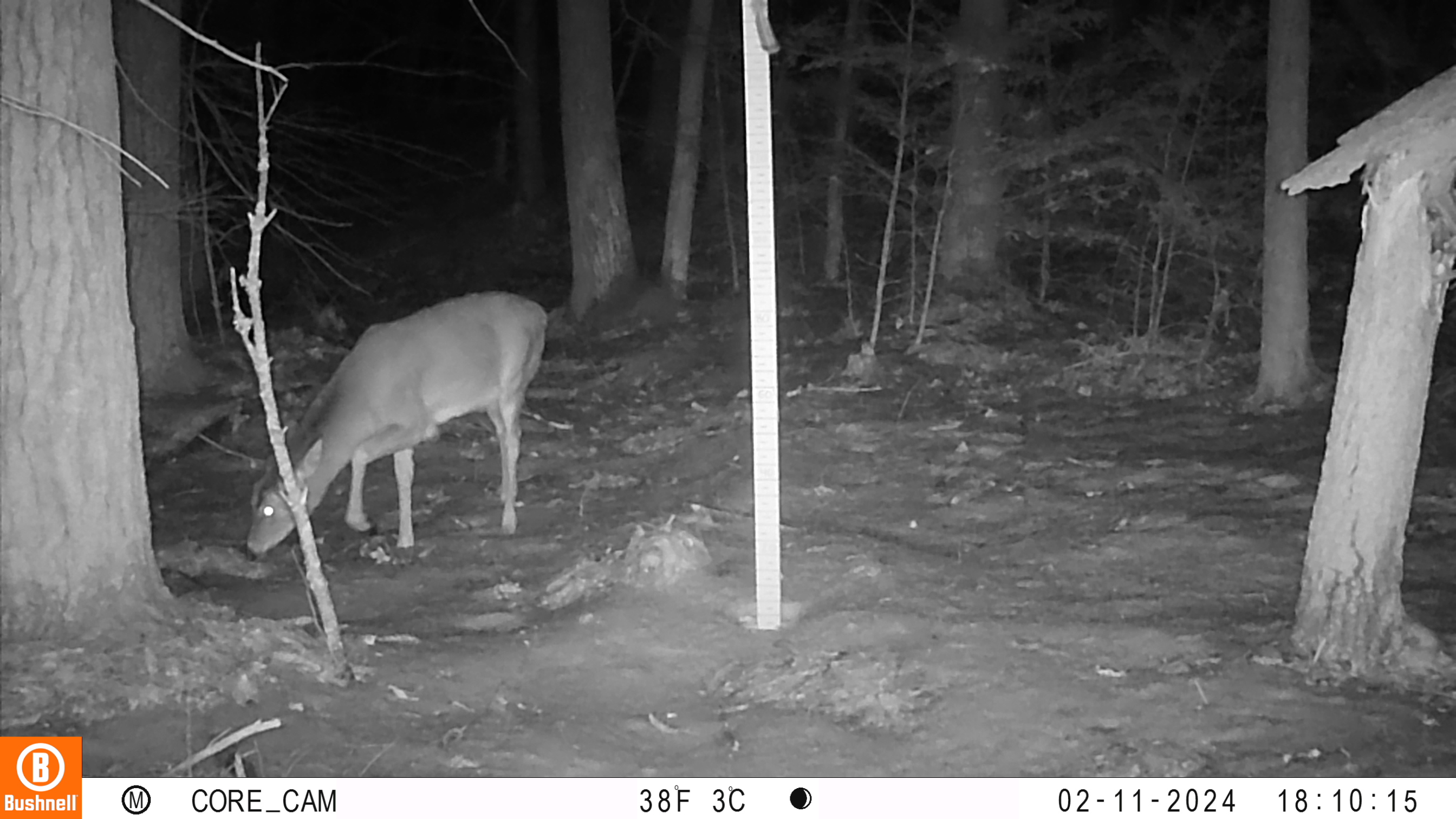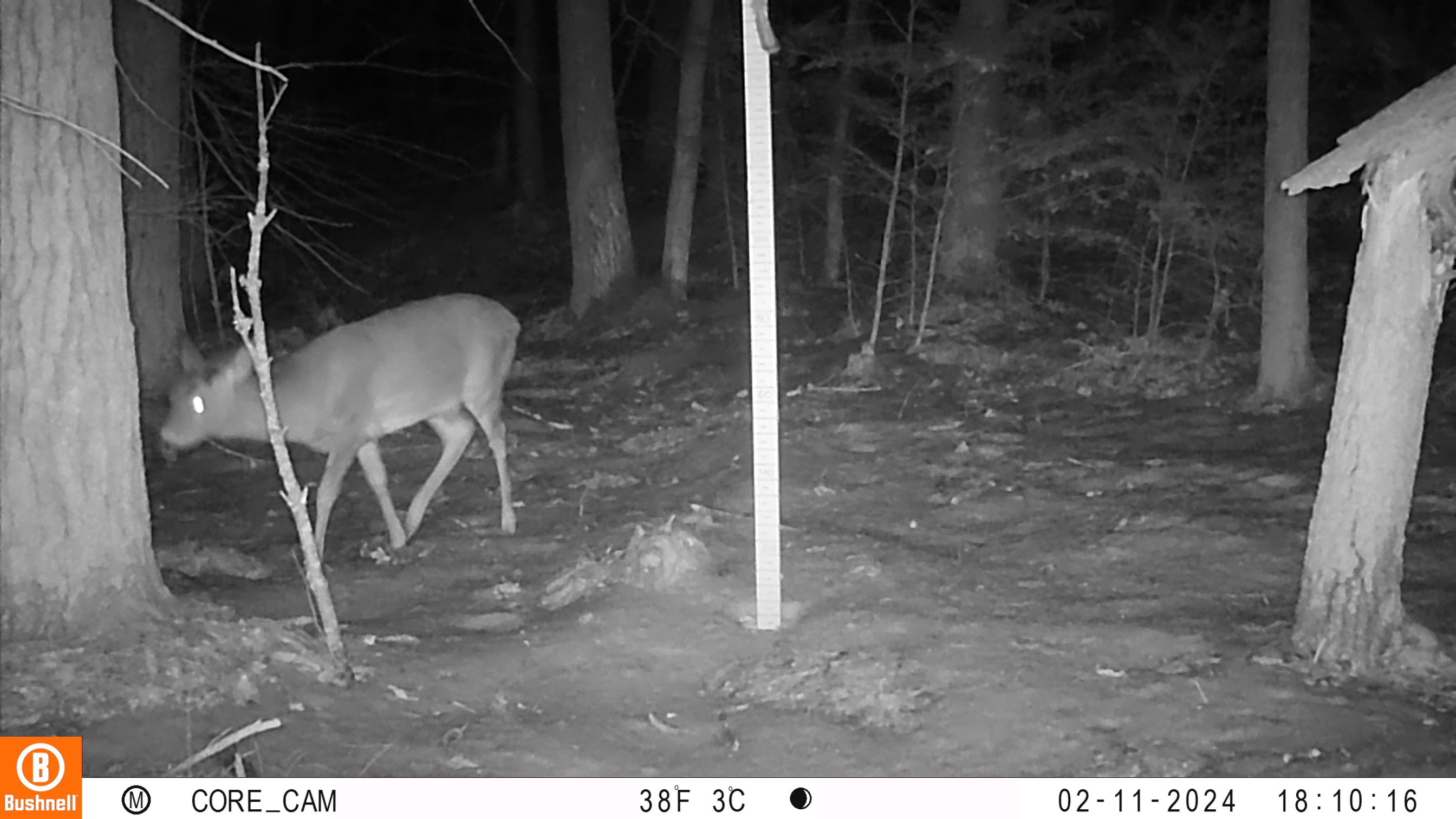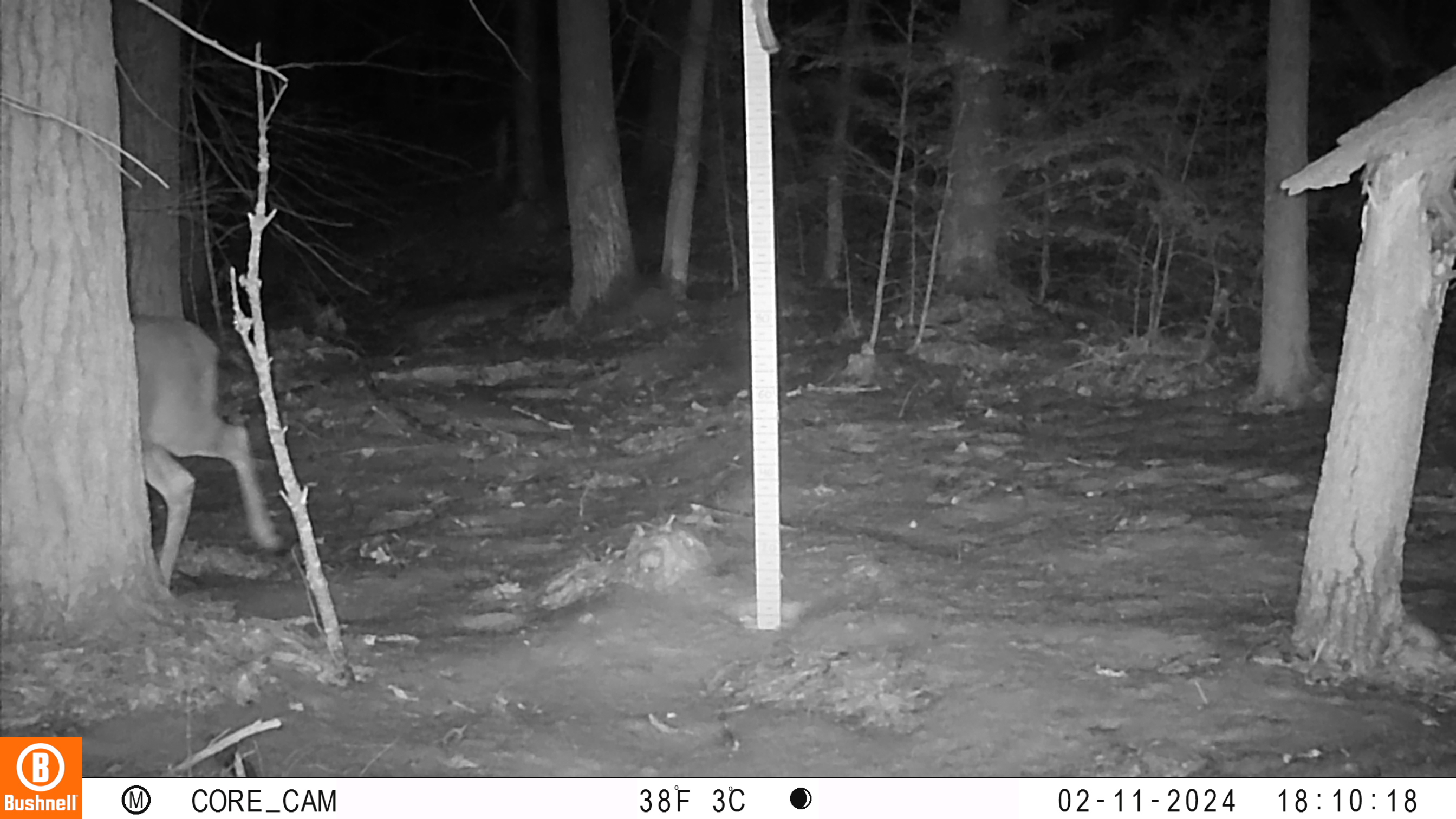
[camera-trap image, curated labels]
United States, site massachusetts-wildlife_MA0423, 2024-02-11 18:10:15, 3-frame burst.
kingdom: Animalia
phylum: Chordata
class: Mammalia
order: Artiodactyla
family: Cervidae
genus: Odocoileus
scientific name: Odocoileus virginianus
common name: white-tailed deer